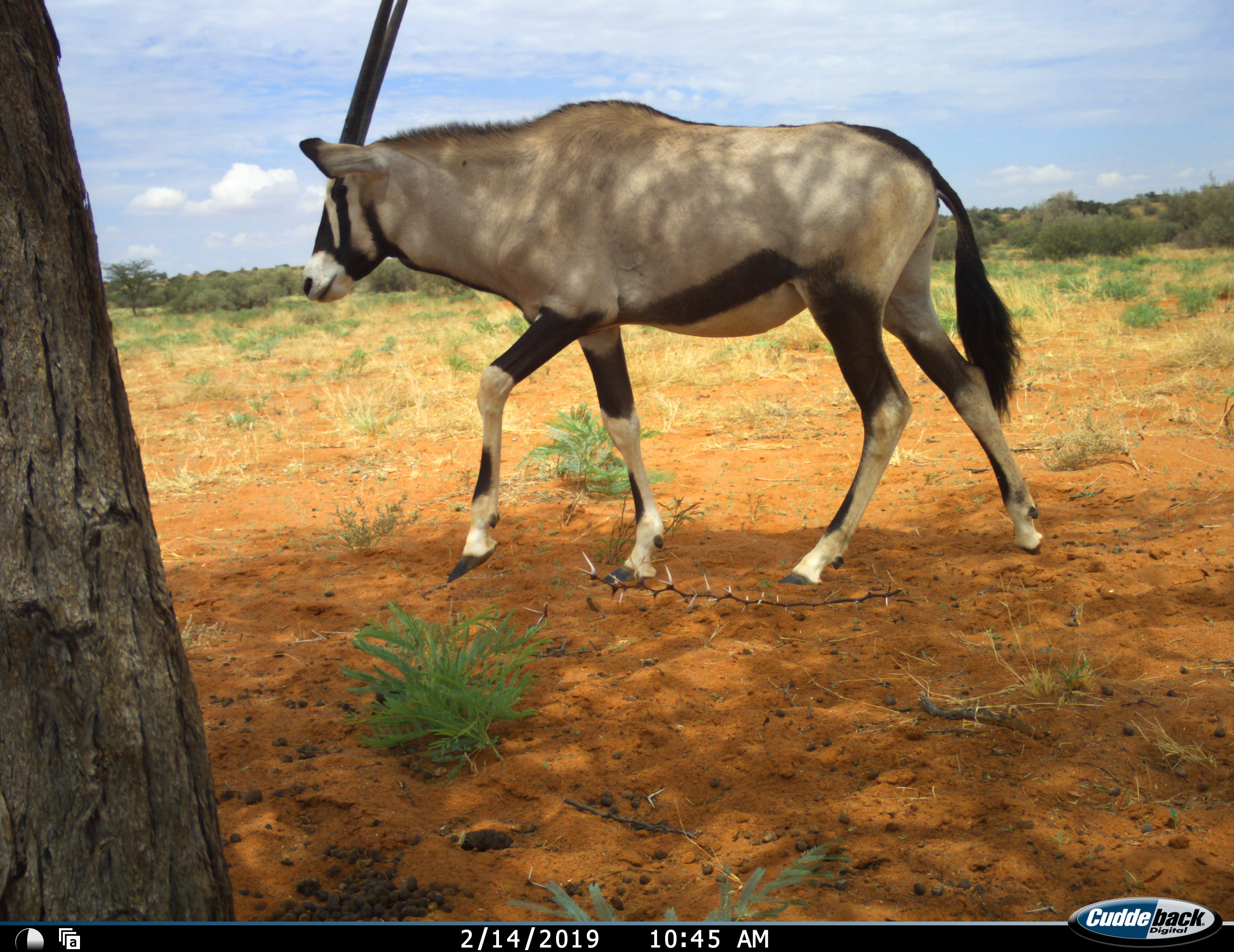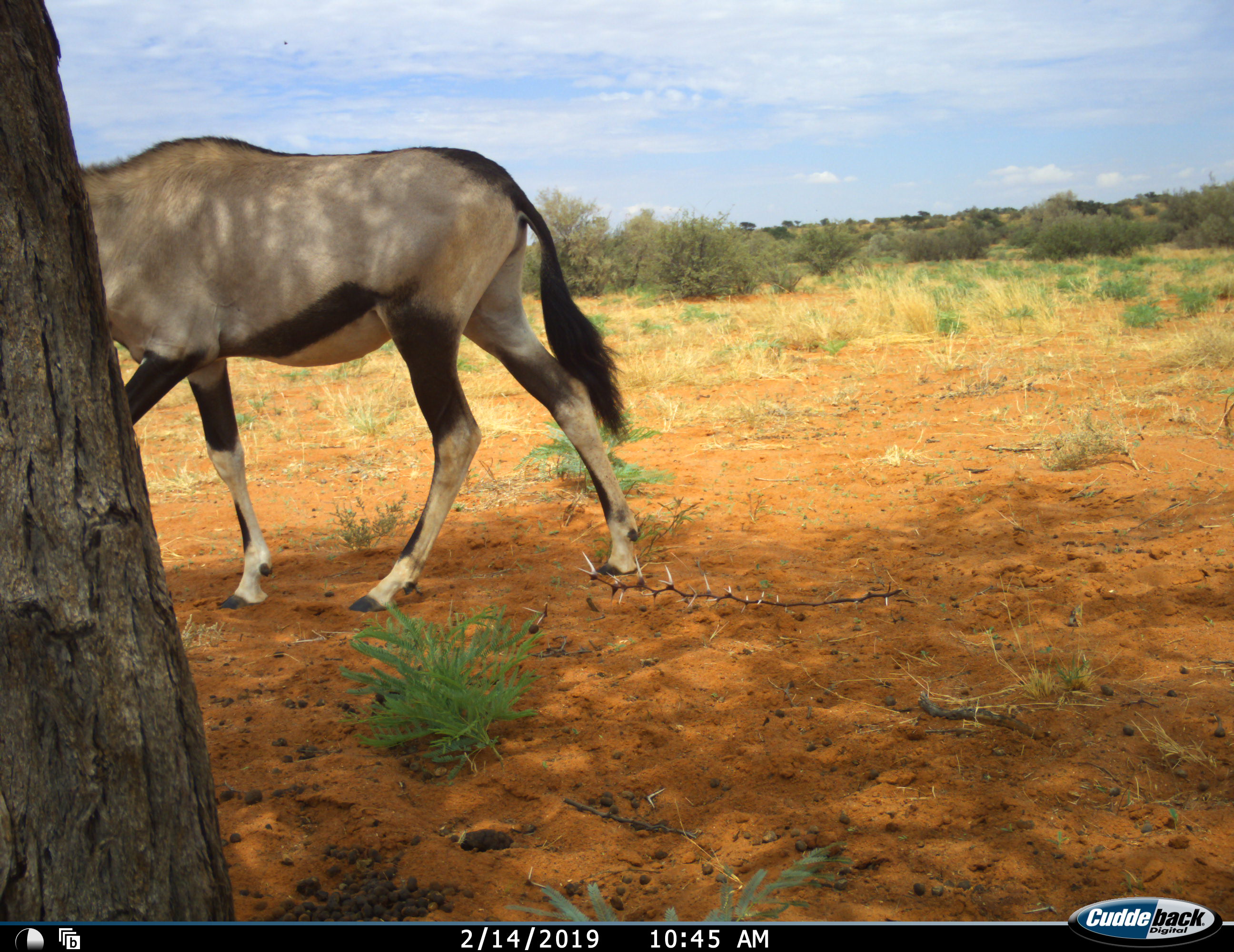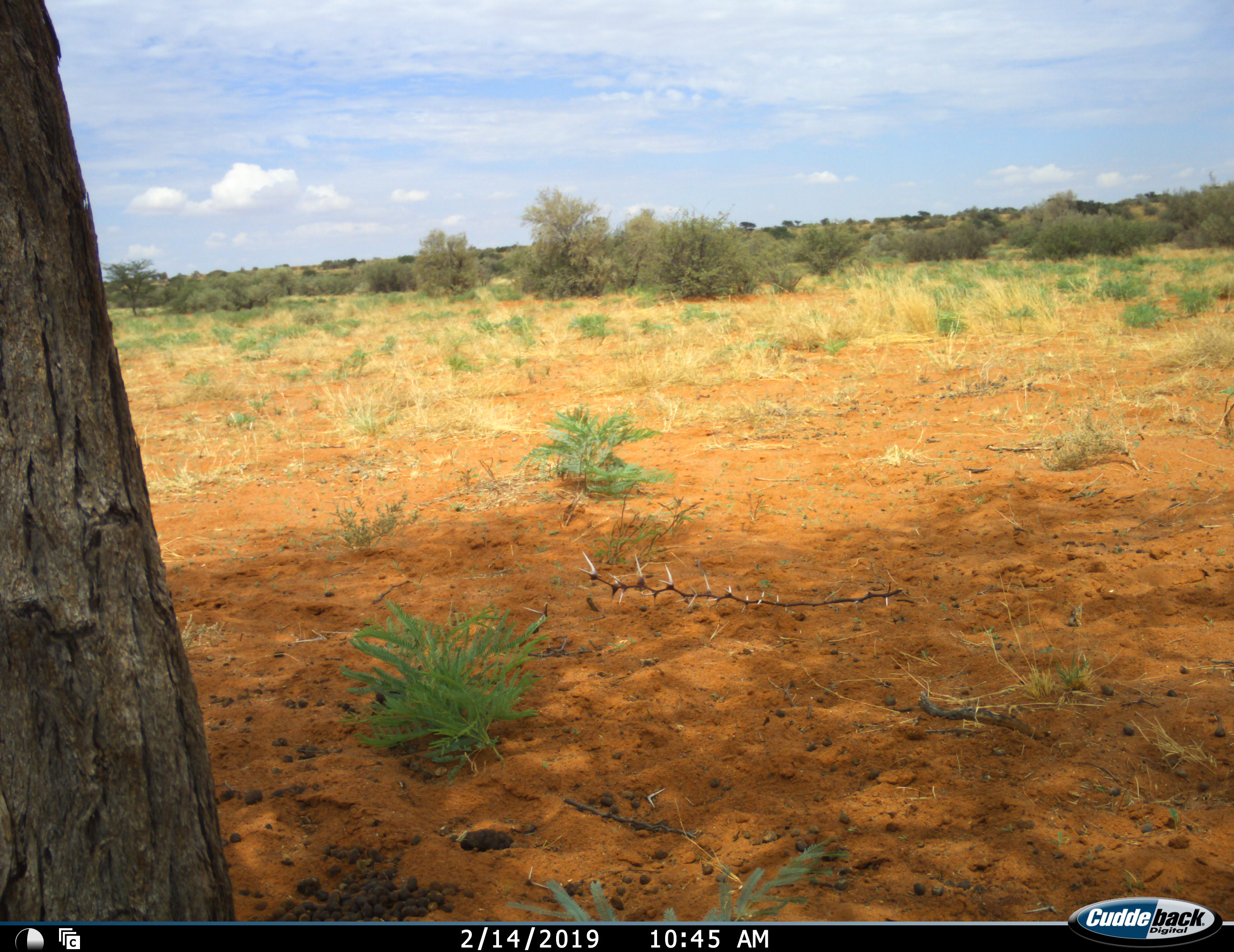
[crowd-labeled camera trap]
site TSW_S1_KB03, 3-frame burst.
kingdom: Animalia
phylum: Chordata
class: Mammalia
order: Artiodactyla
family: Bovidae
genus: Oryx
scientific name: Oryx gazella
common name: gemsbok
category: oryx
Oryx (gemsbok) (Oryx gazella), count 1. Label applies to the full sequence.